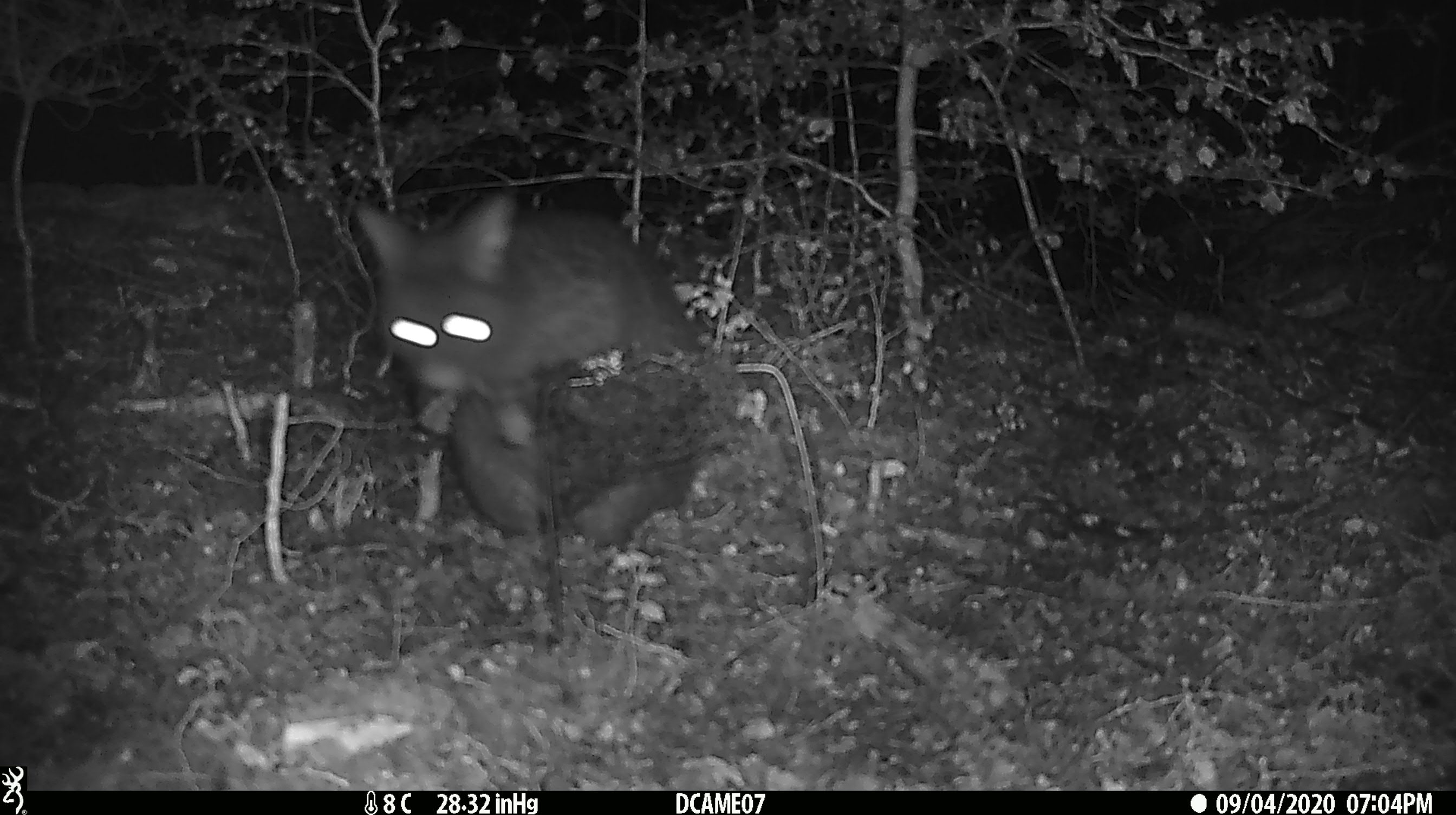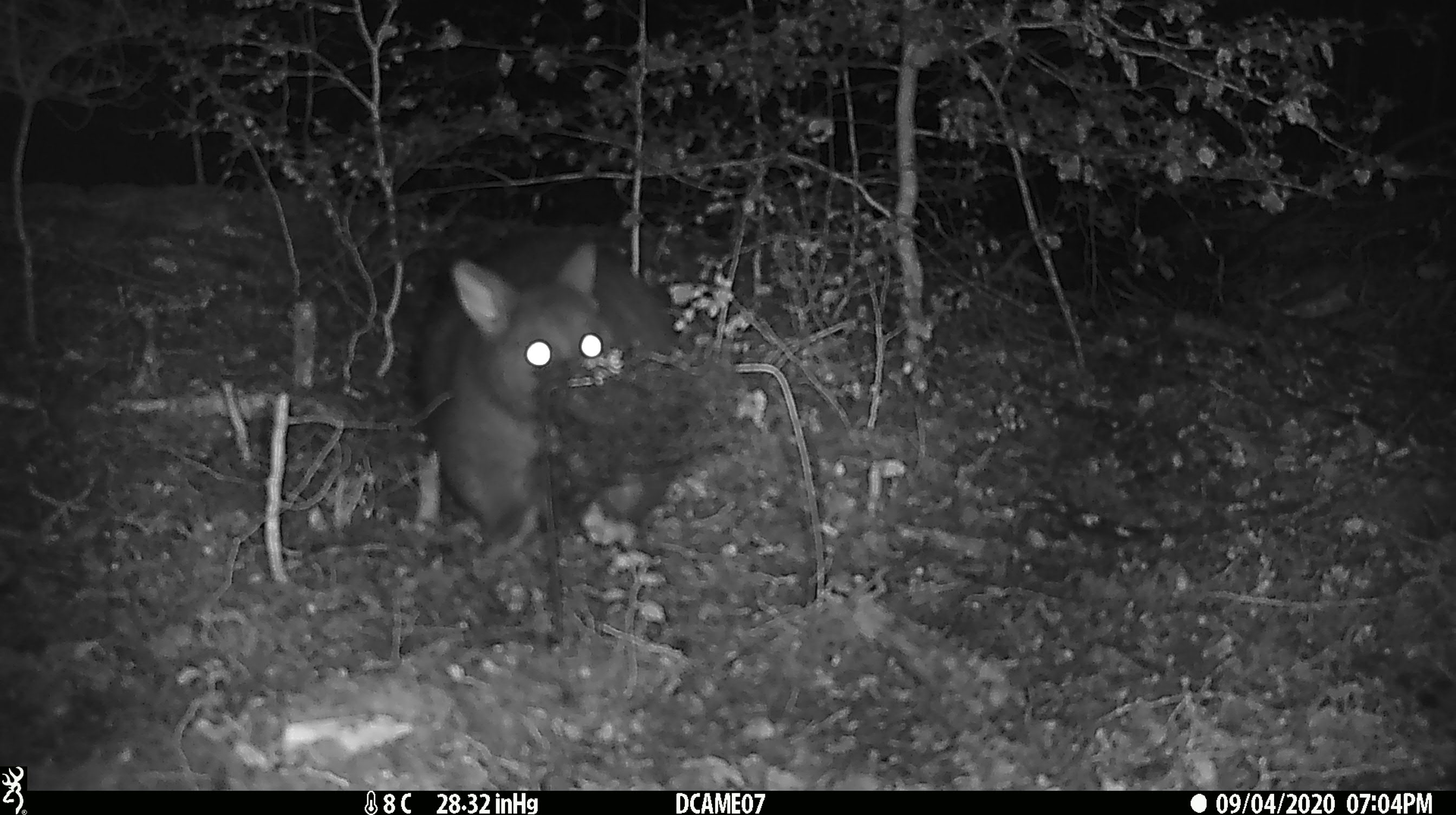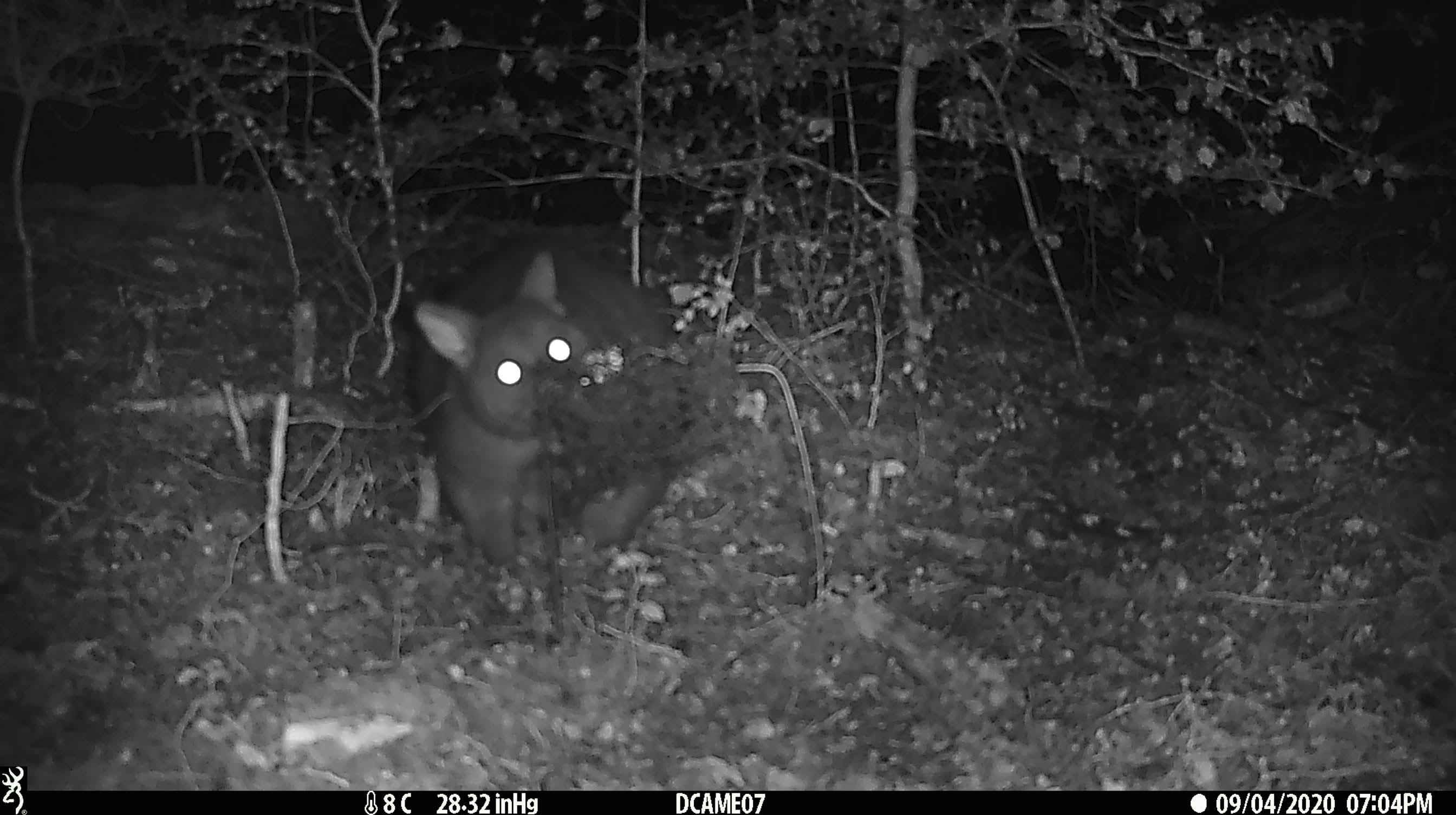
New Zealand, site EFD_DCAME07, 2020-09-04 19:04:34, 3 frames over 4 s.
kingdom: Animalia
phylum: Chordata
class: Mammalia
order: Diprotodontia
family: Phalangeridae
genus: Trichosurus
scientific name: Trichosurus vulpecula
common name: common brushtail possum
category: possum